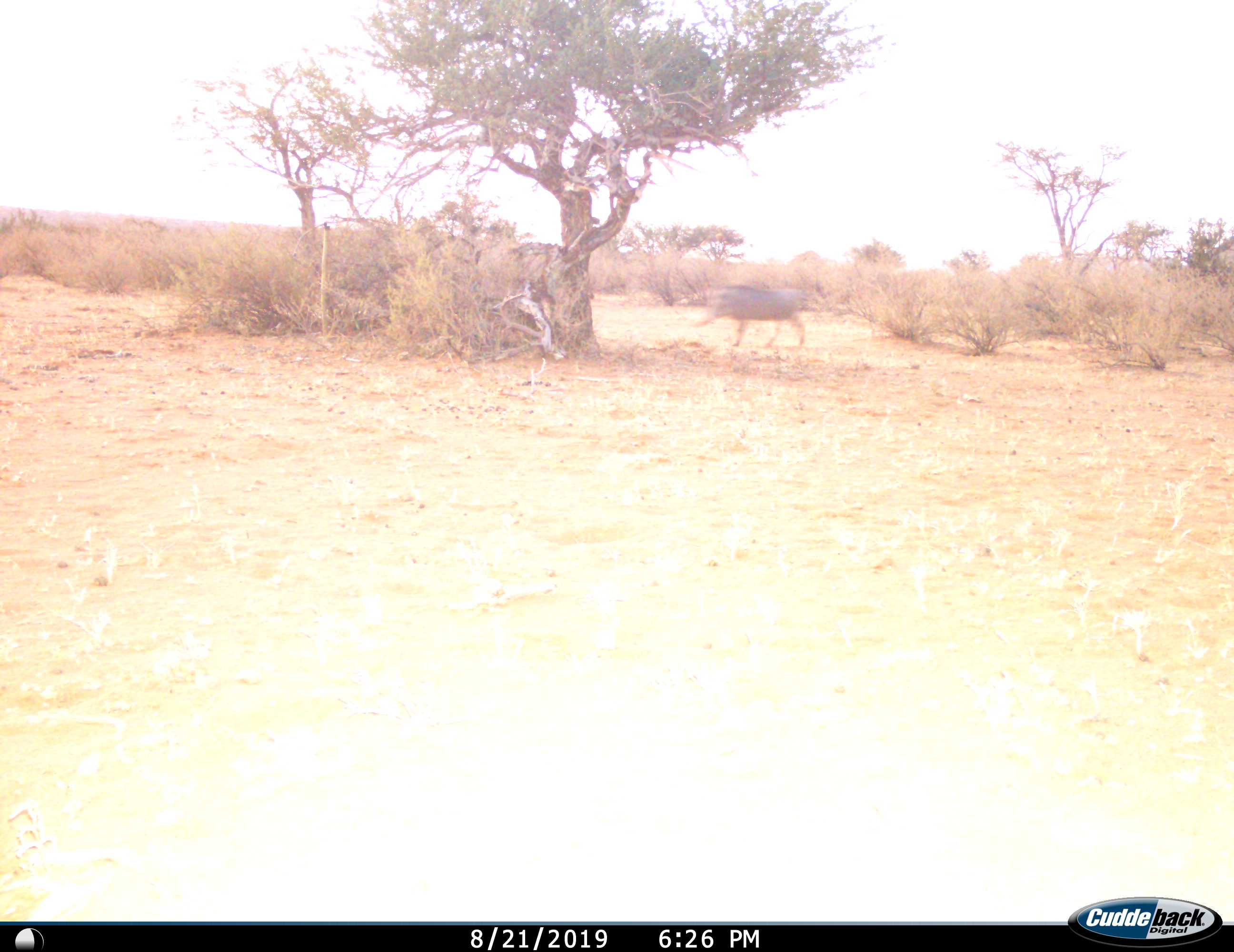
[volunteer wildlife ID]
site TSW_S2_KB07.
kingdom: Animalia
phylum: Chordata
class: Mammalia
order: Artiodactyla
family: Suidae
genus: Phacochoerus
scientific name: Phacochoerus africanus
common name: warthog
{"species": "warthog (Phacochoerus africanus)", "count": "1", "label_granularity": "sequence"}